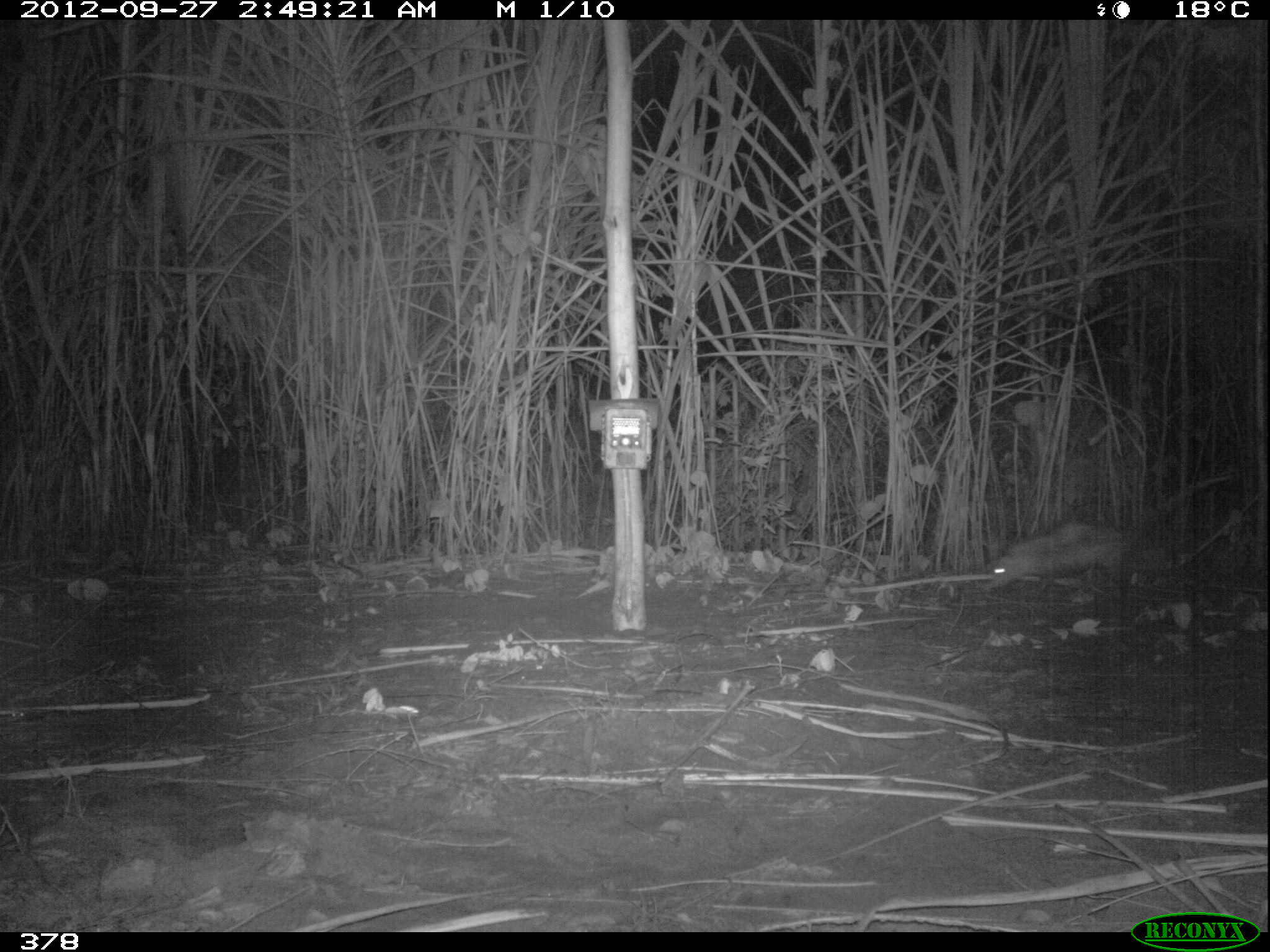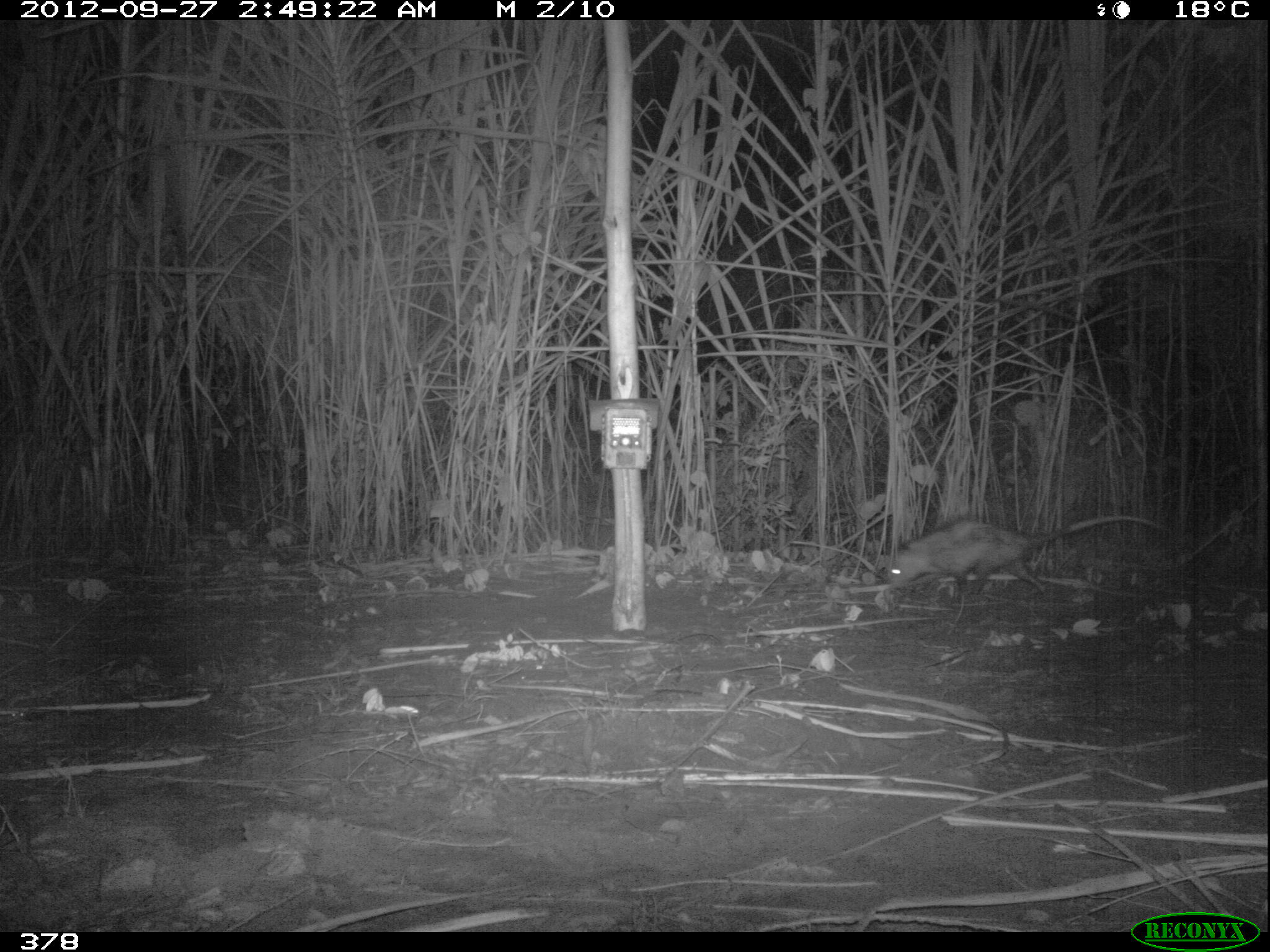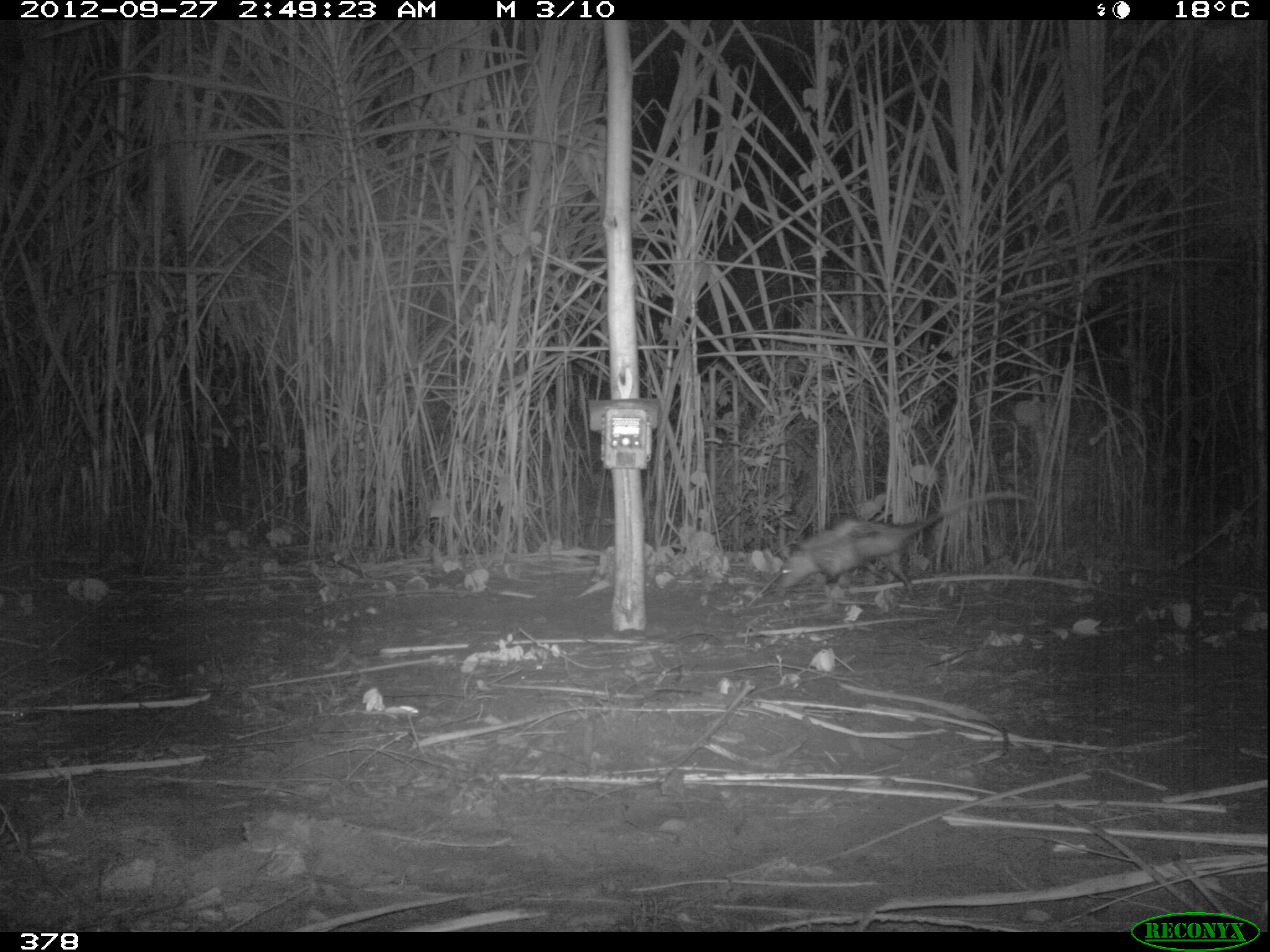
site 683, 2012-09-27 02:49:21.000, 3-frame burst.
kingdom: Animalia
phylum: Chordata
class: Mammalia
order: Didelphimorphia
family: Didelphidae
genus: Didelphis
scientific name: Didelphis marsupialis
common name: southern opossum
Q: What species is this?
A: Didelphis marsupialis (southern opossum).